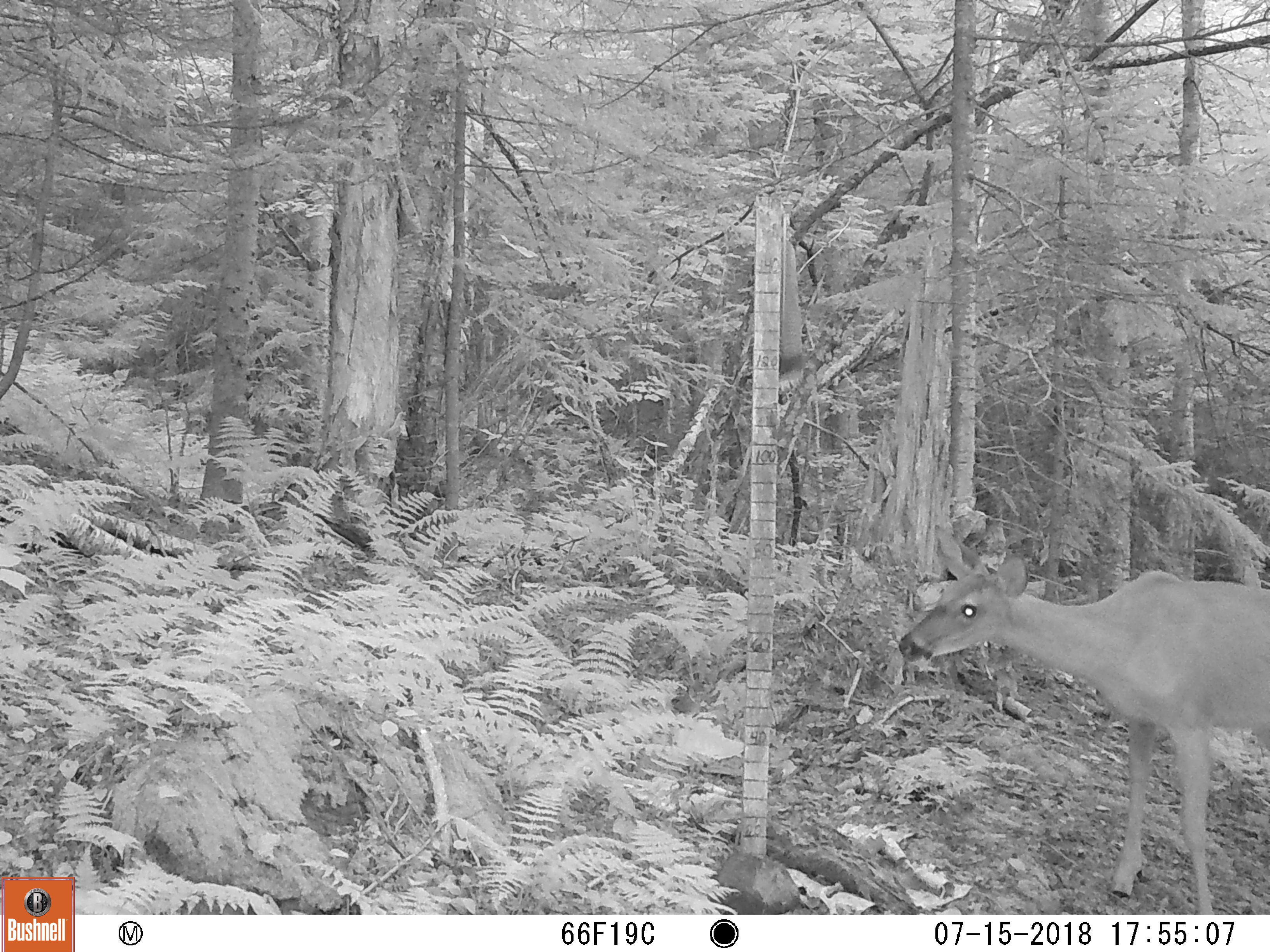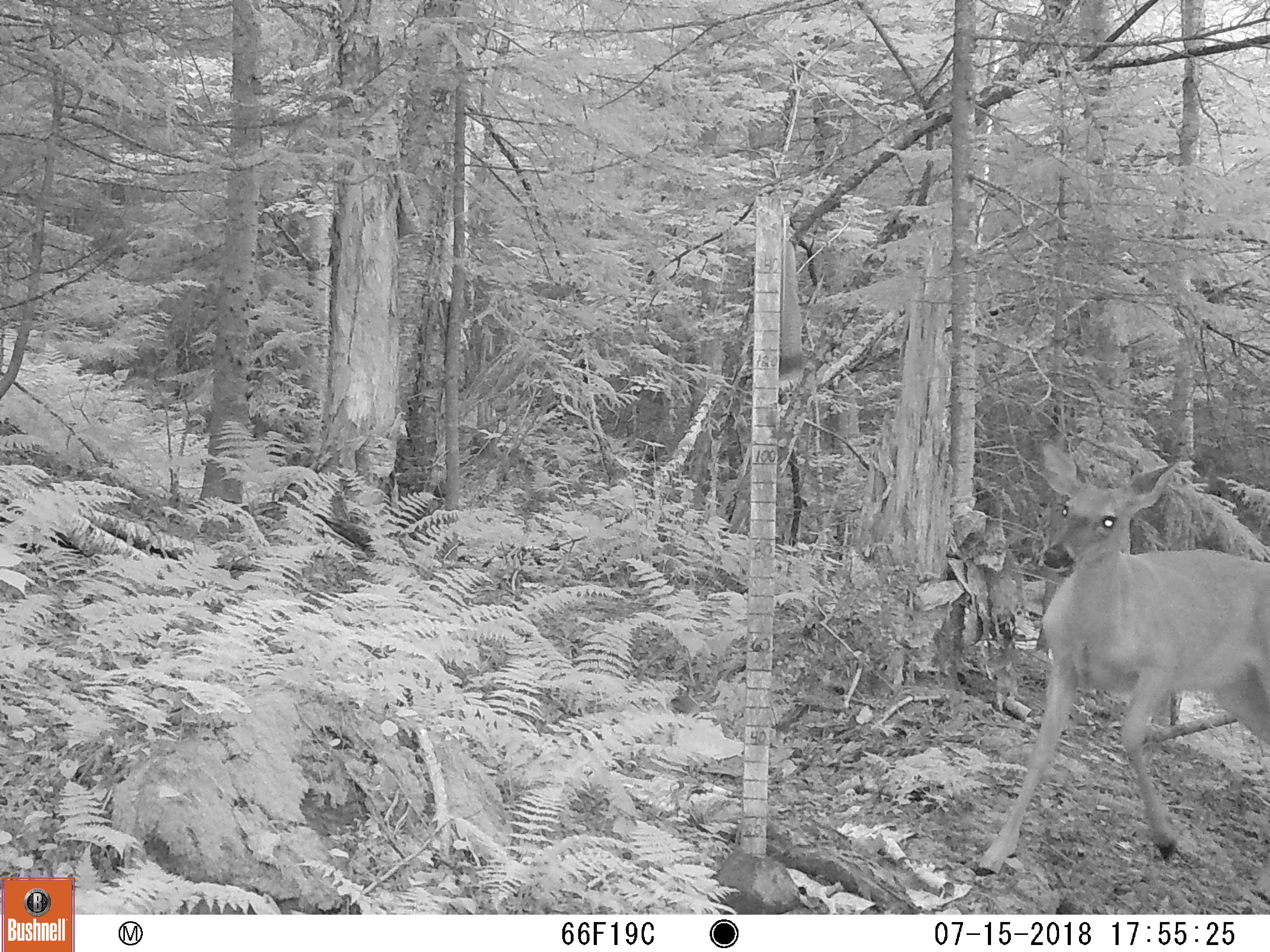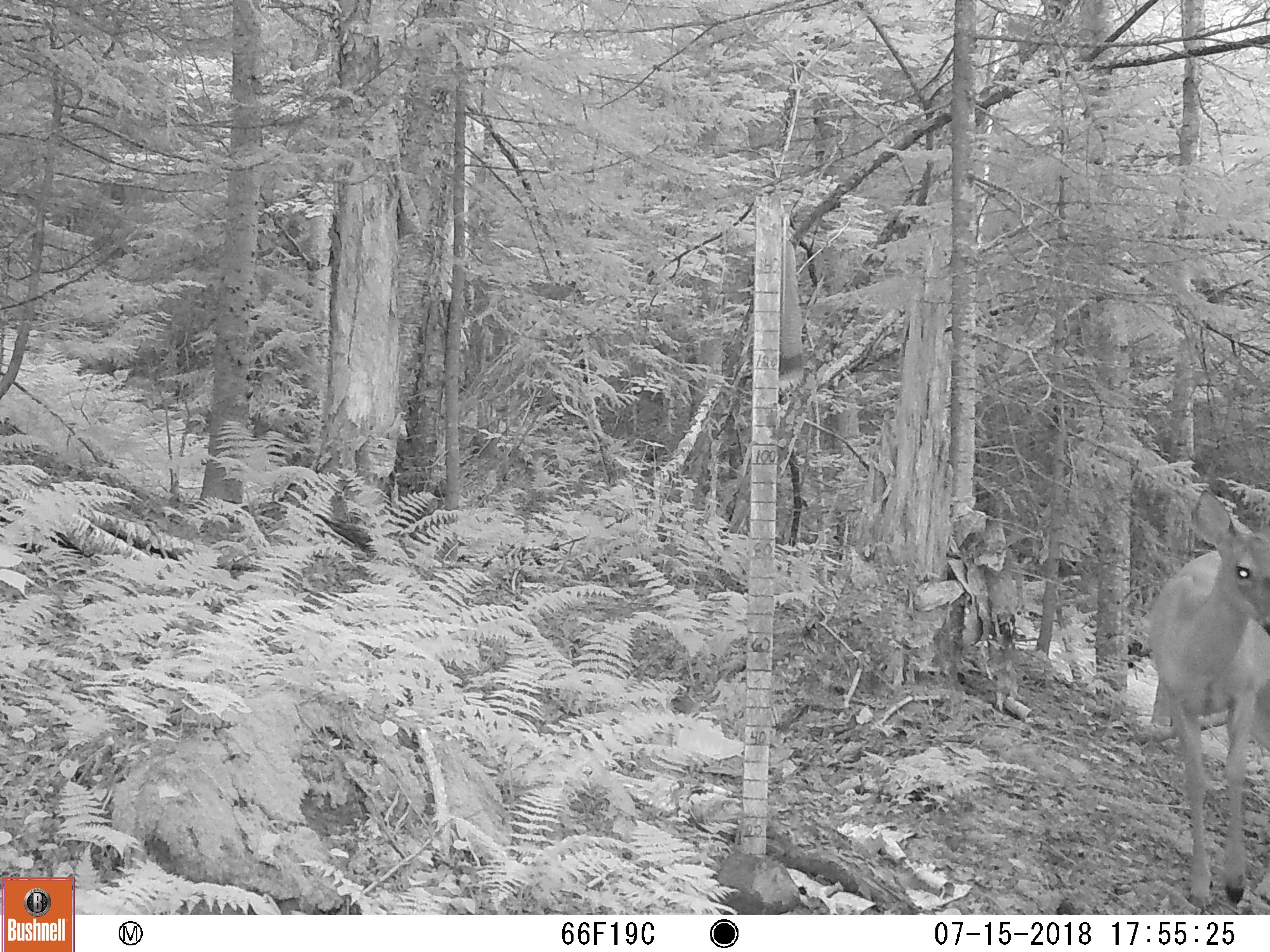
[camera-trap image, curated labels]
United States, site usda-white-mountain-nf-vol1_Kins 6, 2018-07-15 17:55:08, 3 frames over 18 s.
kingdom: Animalia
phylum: Chordata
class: Mammalia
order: Artiodactyla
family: Cervidae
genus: Odocoileus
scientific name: Odocoileus virginianus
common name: white-tailed deer